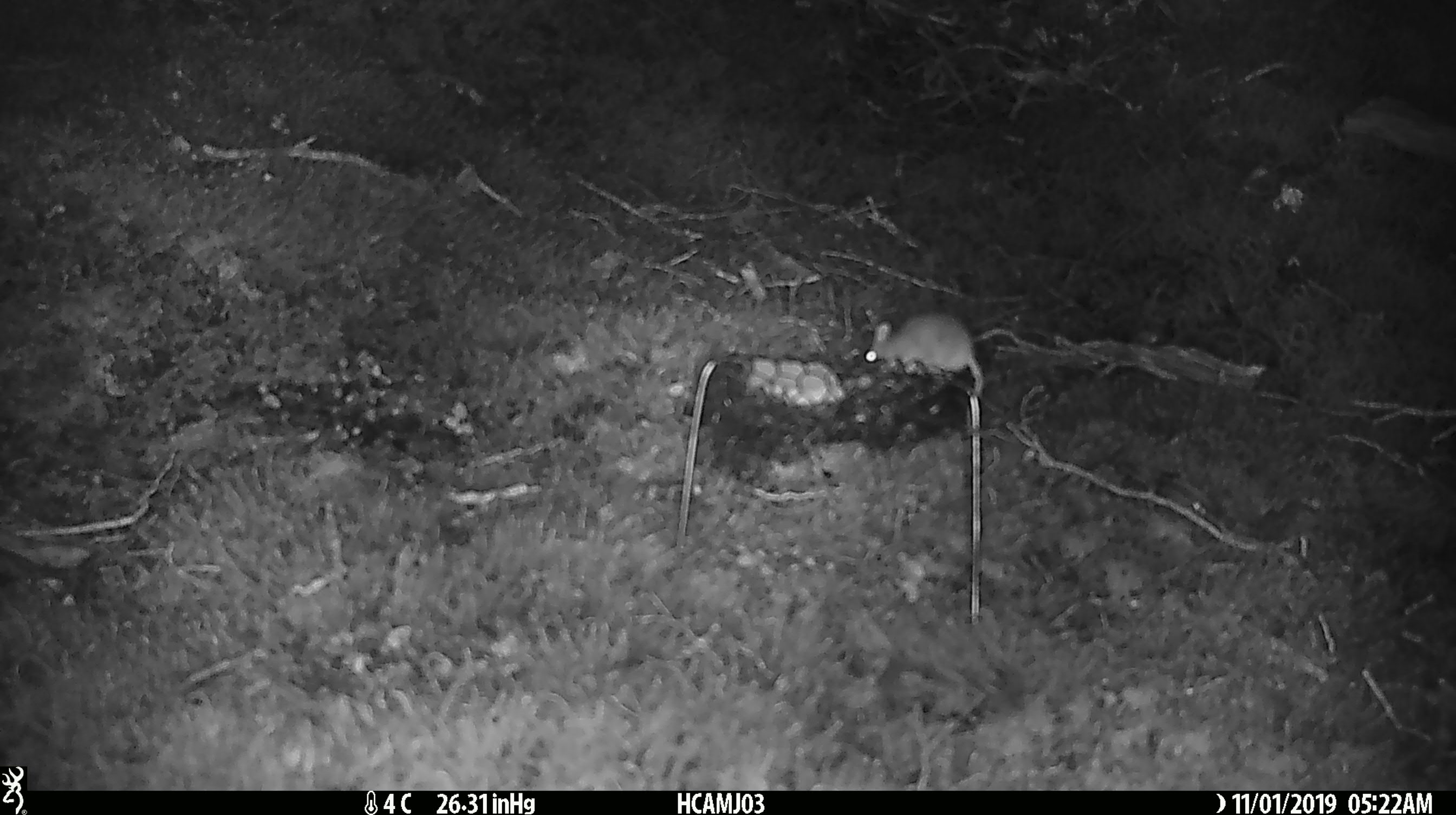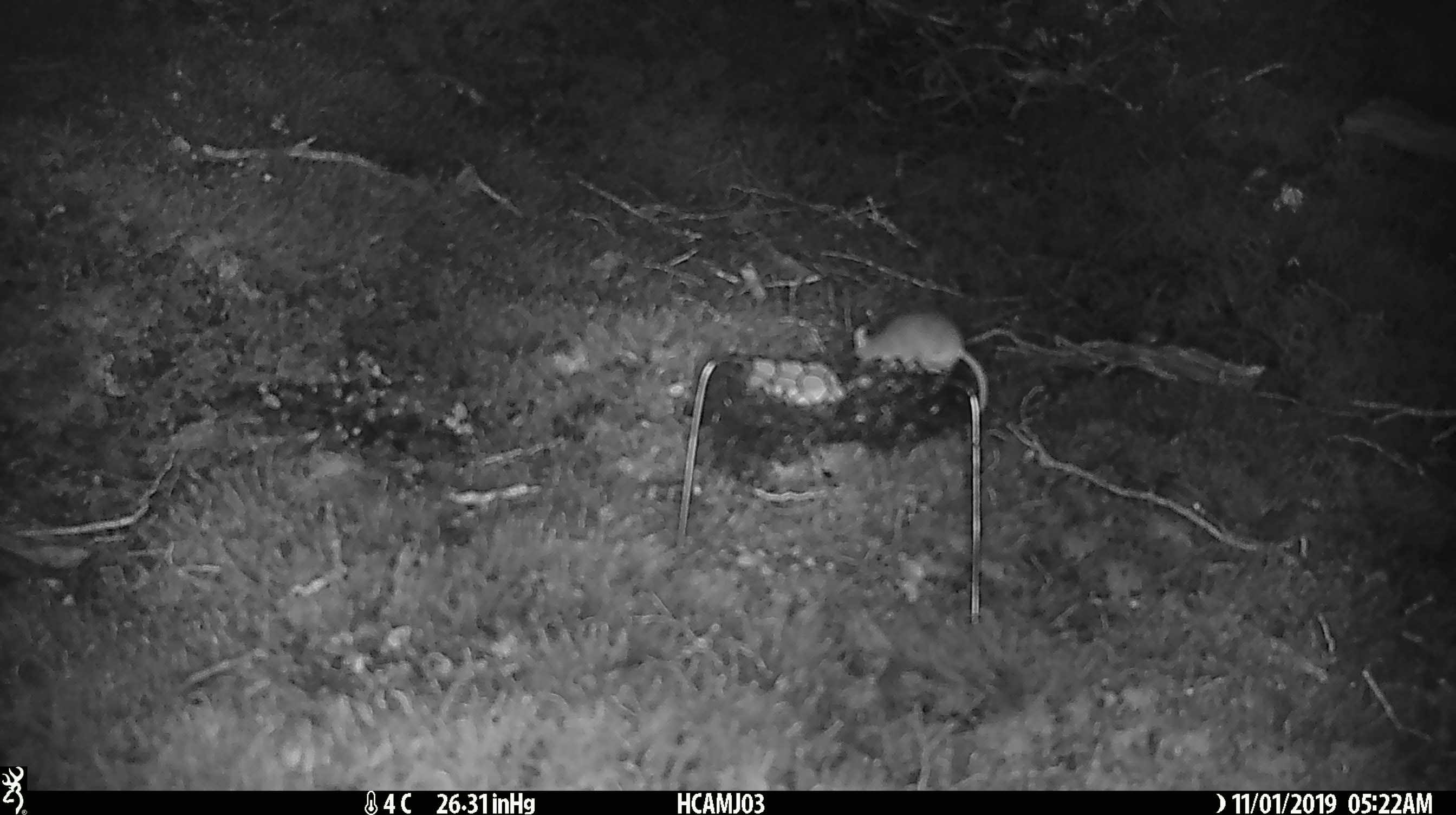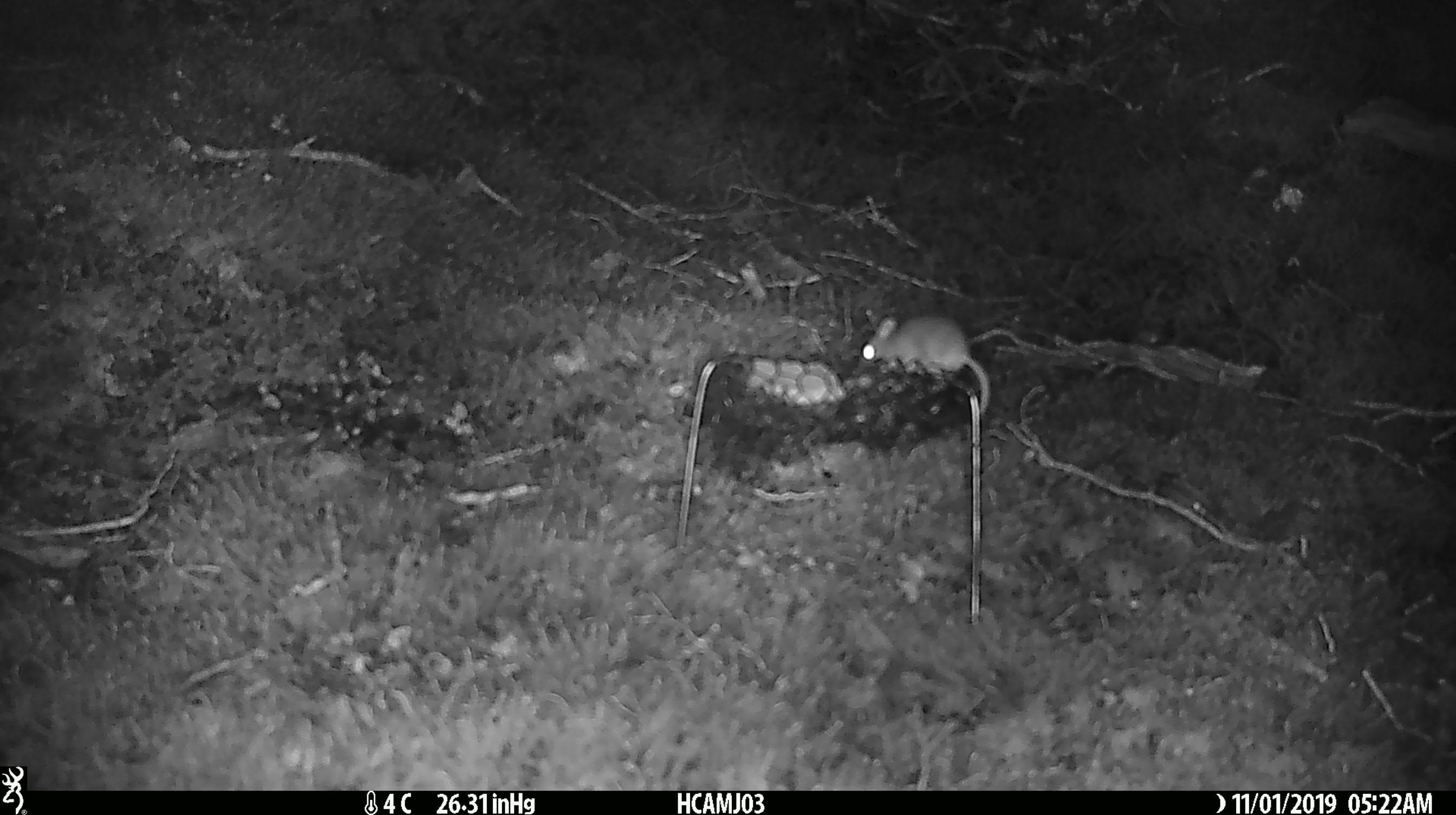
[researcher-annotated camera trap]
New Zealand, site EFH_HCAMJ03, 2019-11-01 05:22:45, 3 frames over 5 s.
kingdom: Animalia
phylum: Chordata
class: Mammalia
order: Rodentia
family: Muridae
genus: Mus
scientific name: Mus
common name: mouse